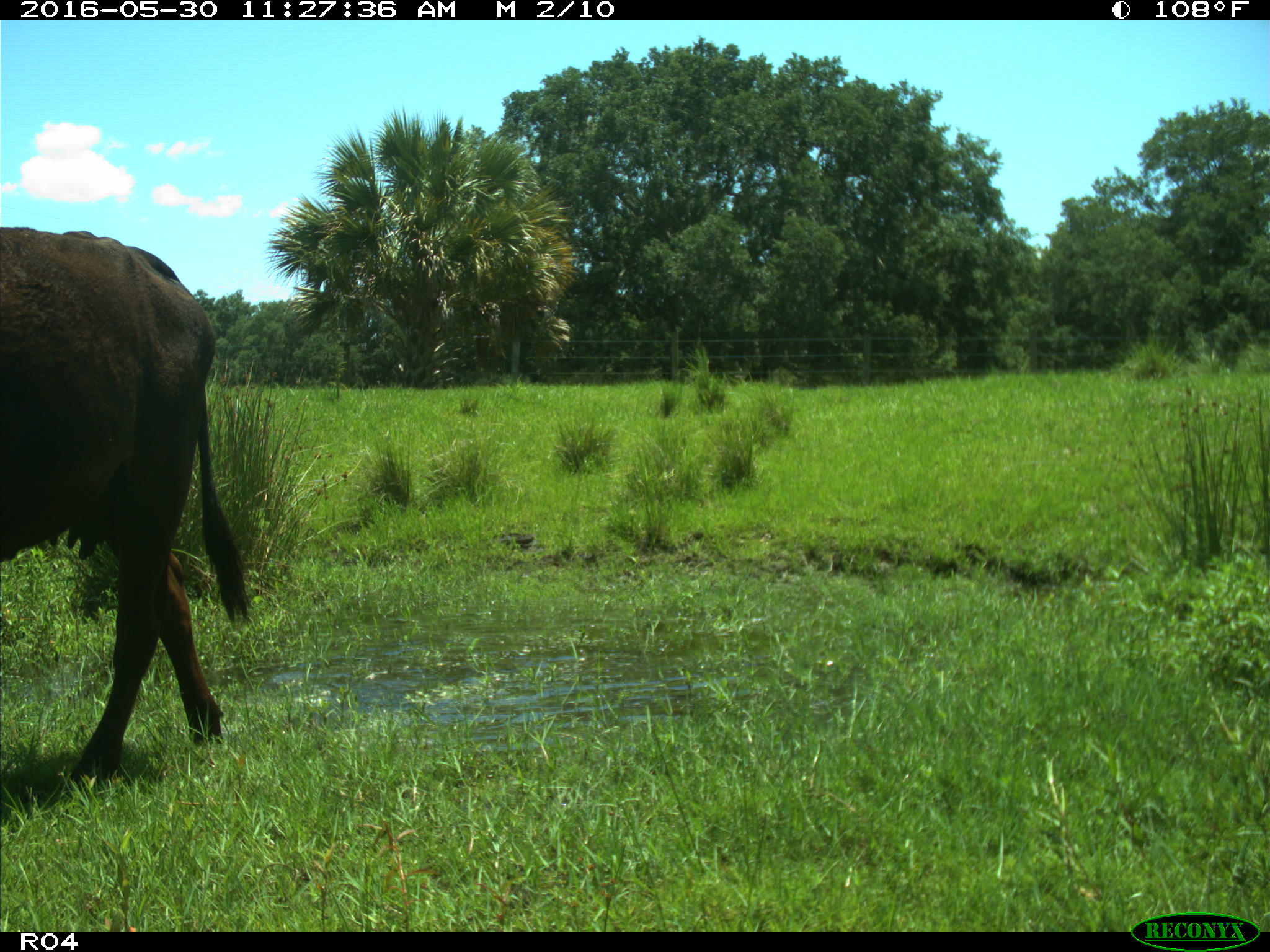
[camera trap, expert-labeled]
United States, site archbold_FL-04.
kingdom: Animalia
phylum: Chordata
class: Mammalia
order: Artiodactyla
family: Bovidae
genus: Bos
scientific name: Bos taurus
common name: domestic cow